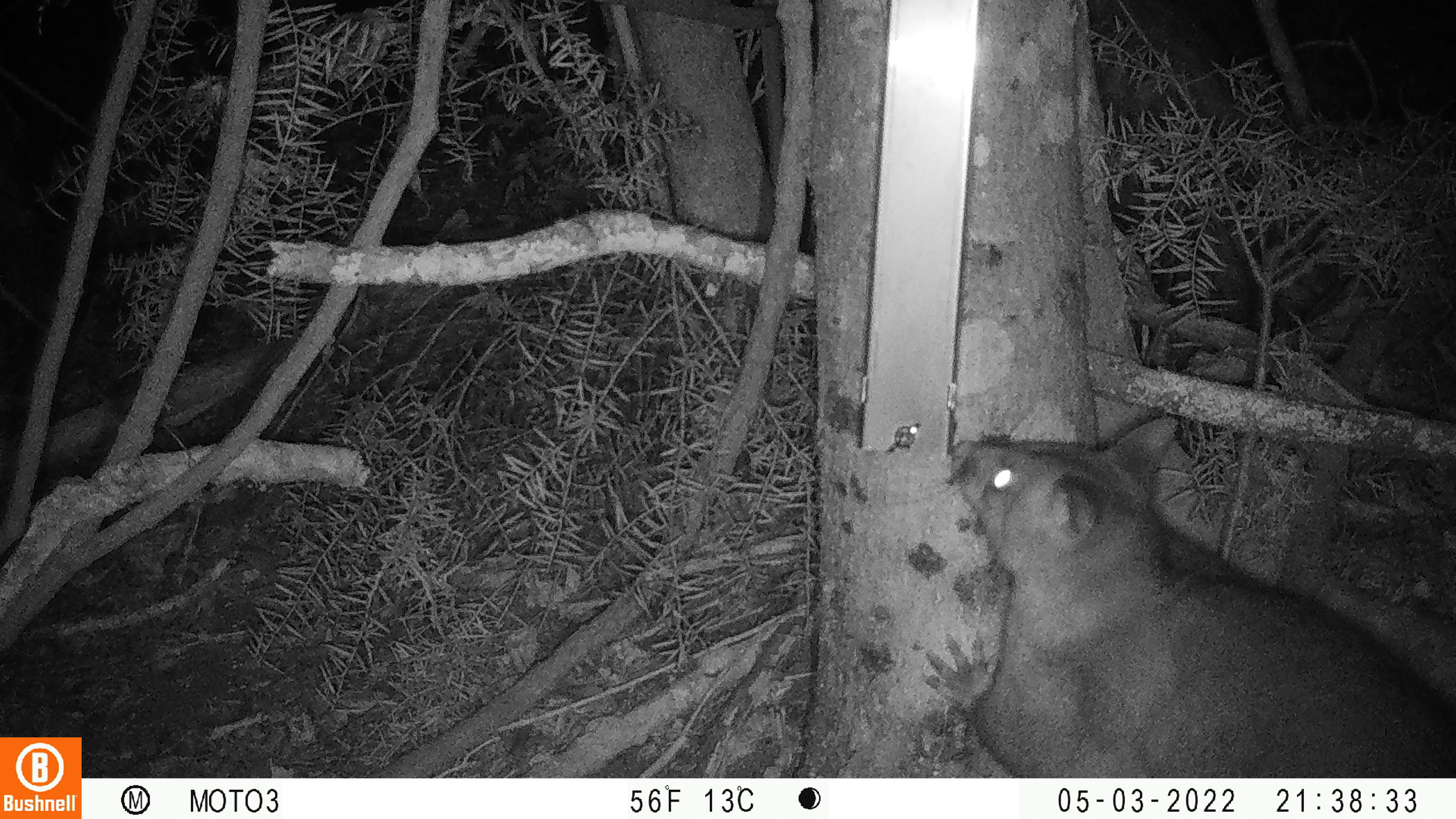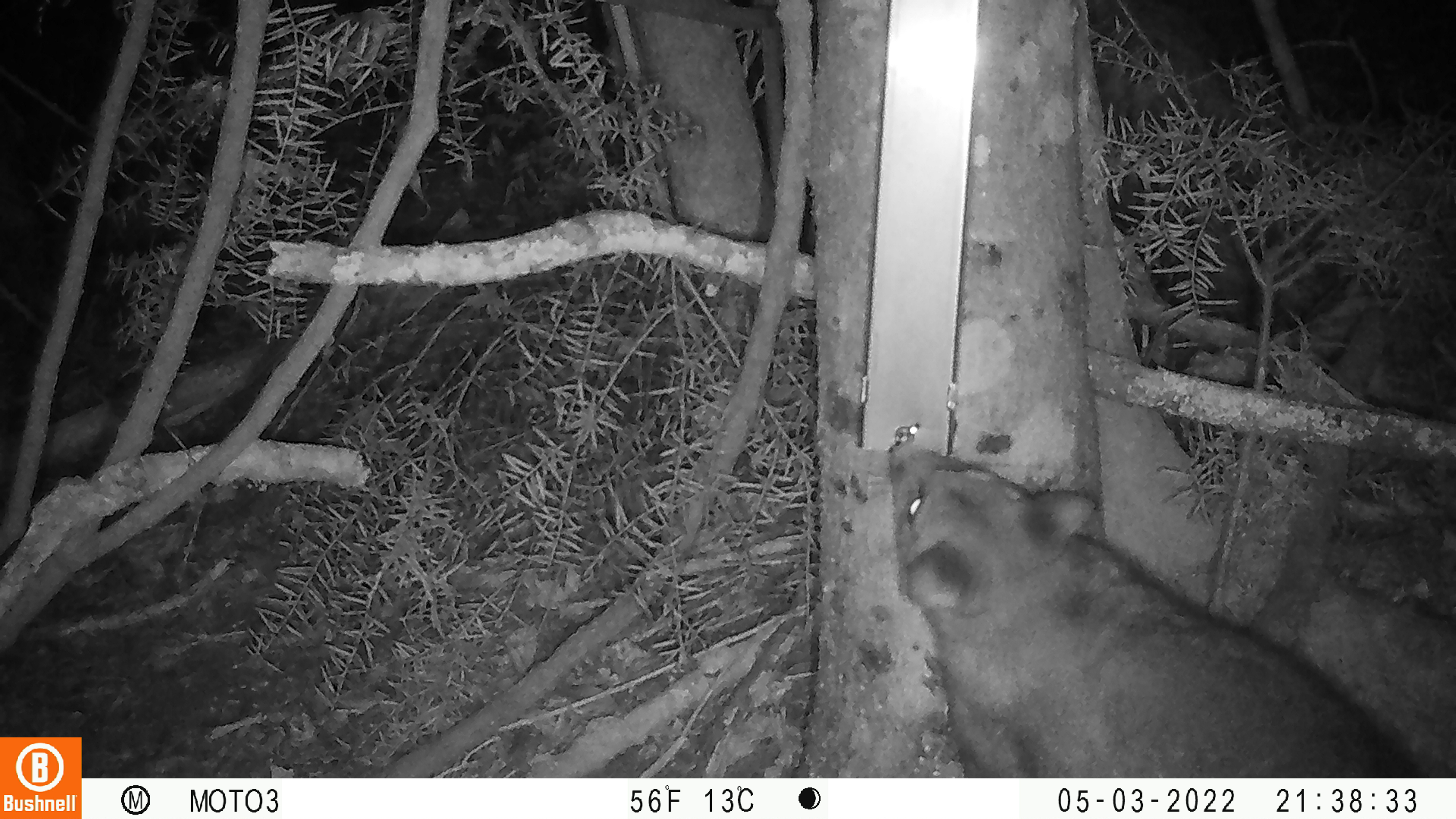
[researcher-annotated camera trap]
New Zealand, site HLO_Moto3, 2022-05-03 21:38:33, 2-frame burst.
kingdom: Animalia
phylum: Chordata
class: Mammalia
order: Diprotodontia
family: Phalangeridae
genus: Trichosurus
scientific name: Trichosurus vulpecula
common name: common brushtail possum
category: possum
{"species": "possum (common brushtail possum) (Trichosurus vulpecula)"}